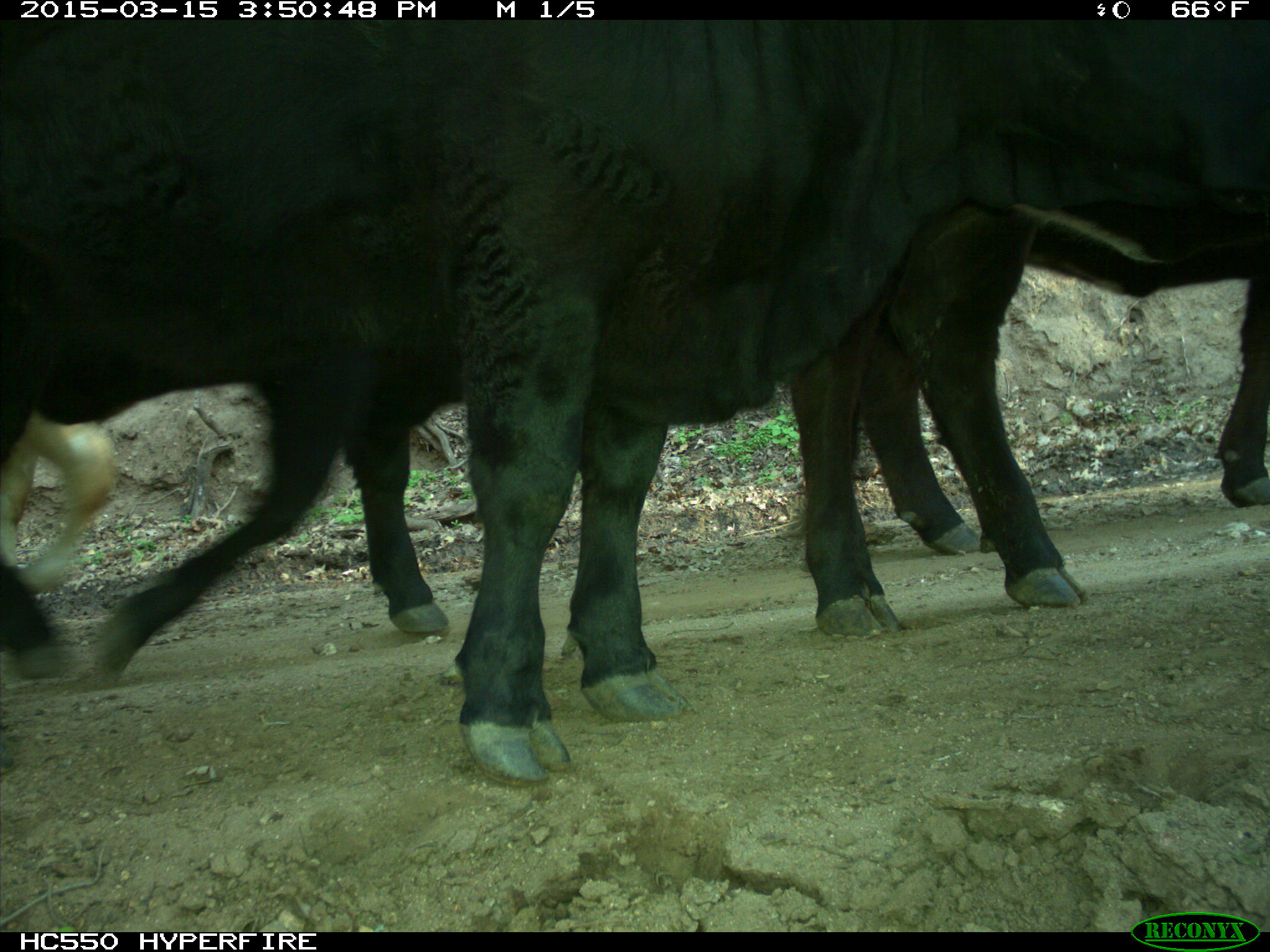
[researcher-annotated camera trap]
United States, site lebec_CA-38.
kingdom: Animalia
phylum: Chordata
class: Mammalia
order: Artiodactyla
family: Bovidae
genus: Bos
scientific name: Bos taurus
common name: domestic cow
Bos taurus (domestic cow).